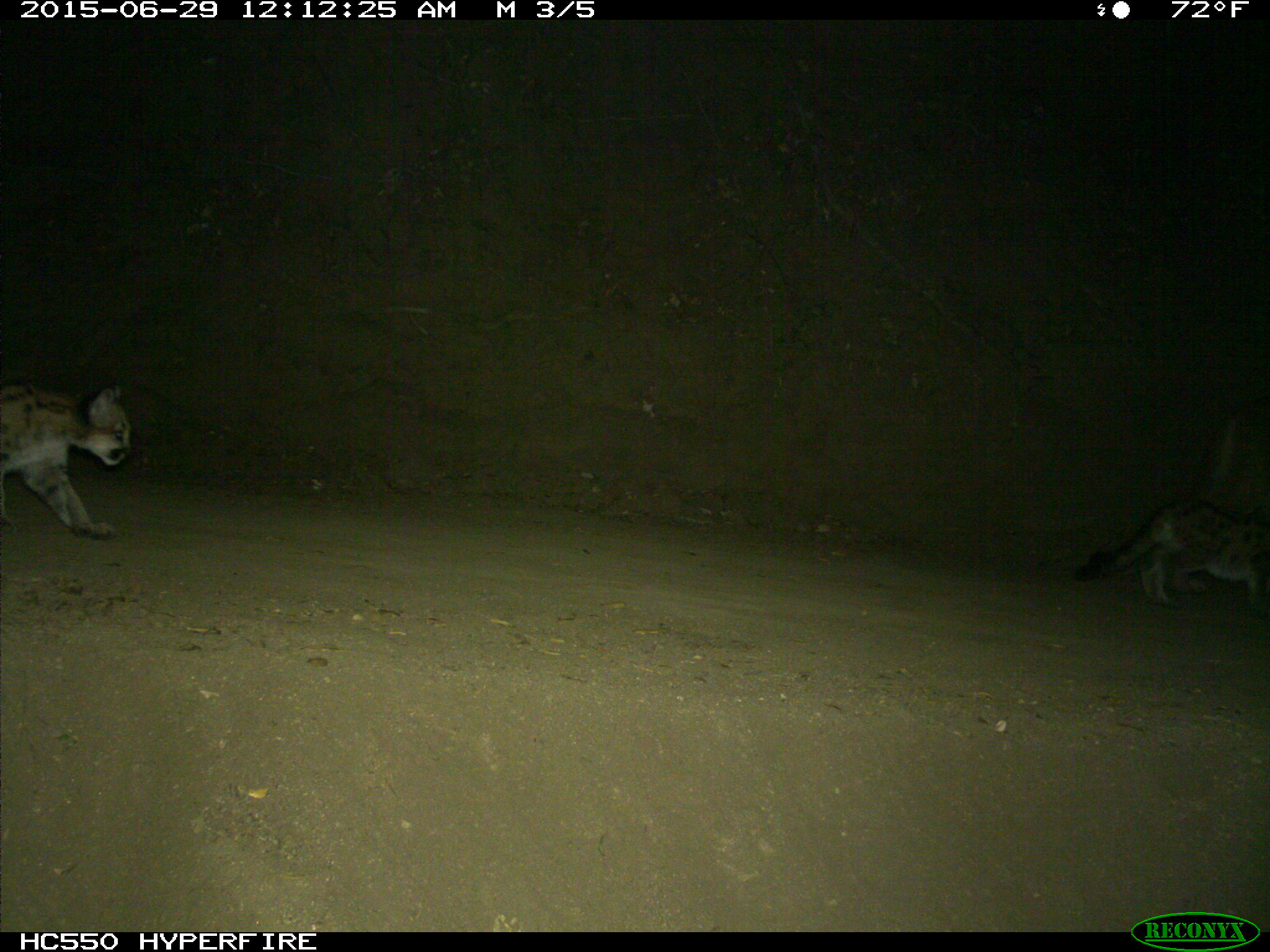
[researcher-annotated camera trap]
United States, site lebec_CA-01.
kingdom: Animalia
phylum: Chordata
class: Mammalia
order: Carnivora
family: Felidae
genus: Puma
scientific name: Puma concolor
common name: mountain lion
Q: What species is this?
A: Puma concolor (mountain lion).